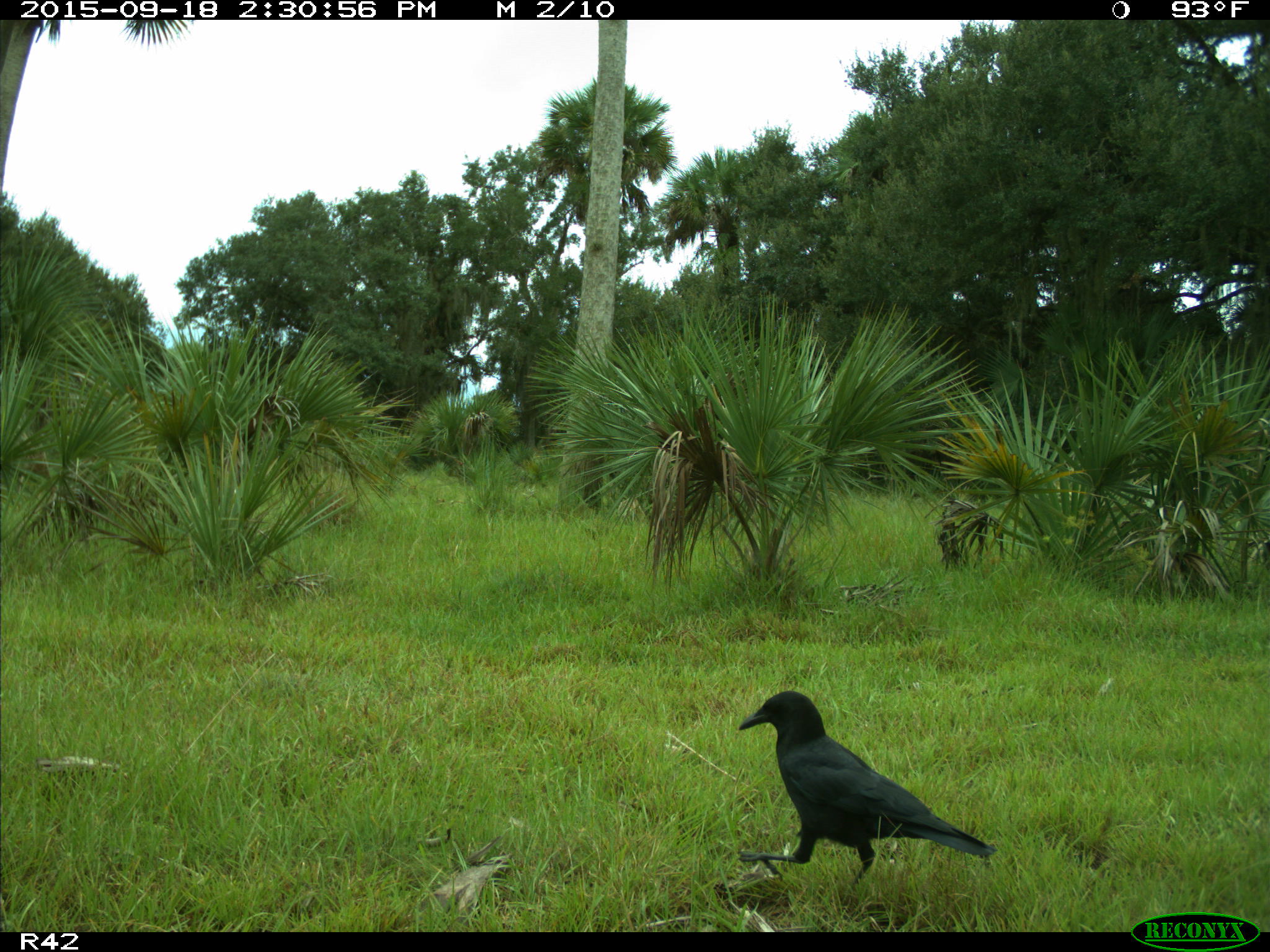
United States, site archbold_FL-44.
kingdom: Animalia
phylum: Chordata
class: Aves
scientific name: Aves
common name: birds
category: unidentified bird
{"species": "unidentified bird (birds) (Aves)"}